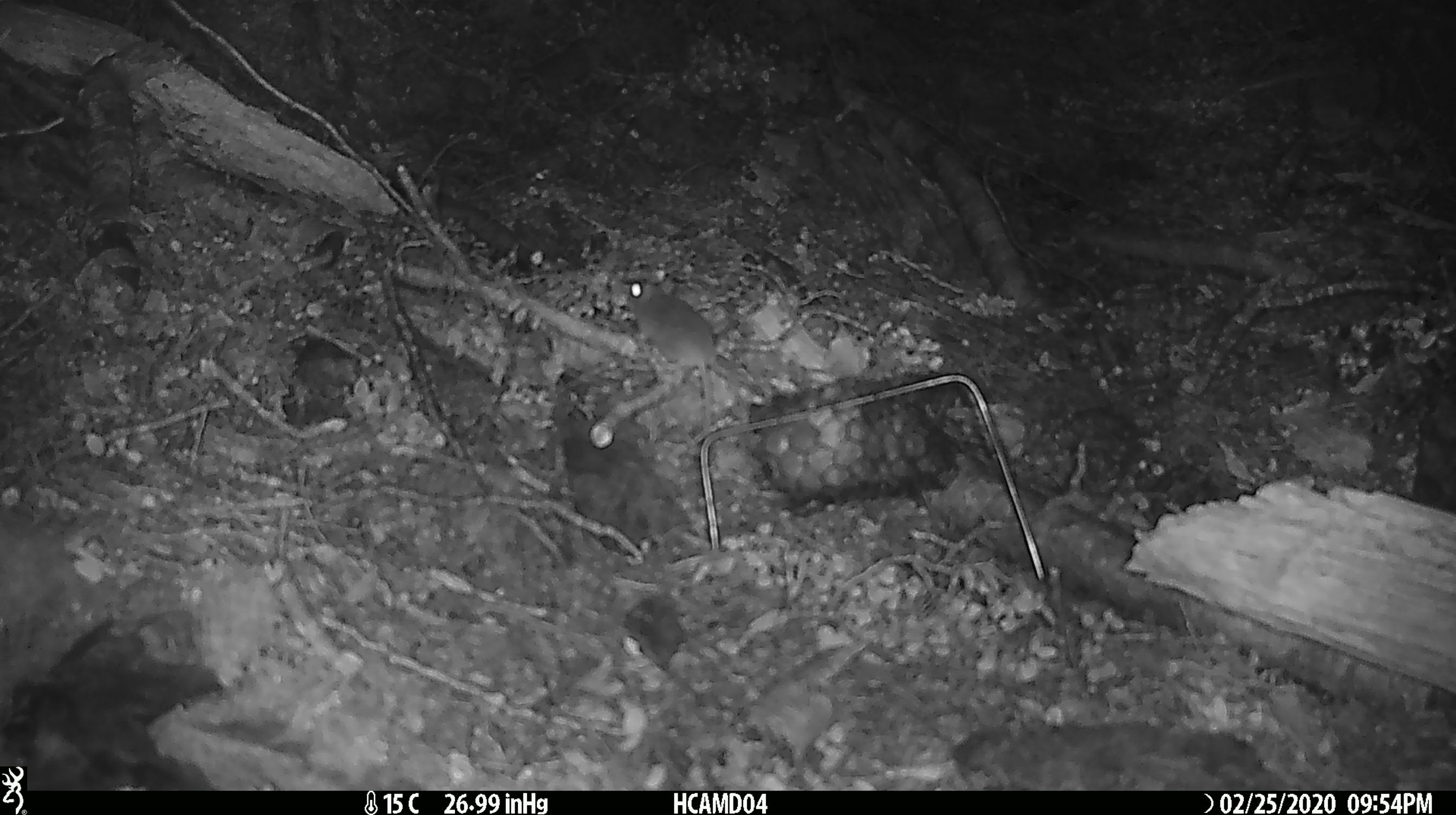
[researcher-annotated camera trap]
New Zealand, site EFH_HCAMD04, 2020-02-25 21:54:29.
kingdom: Animalia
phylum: Chordata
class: Mammalia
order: Rodentia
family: Muridae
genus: Mus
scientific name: Mus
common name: mouse